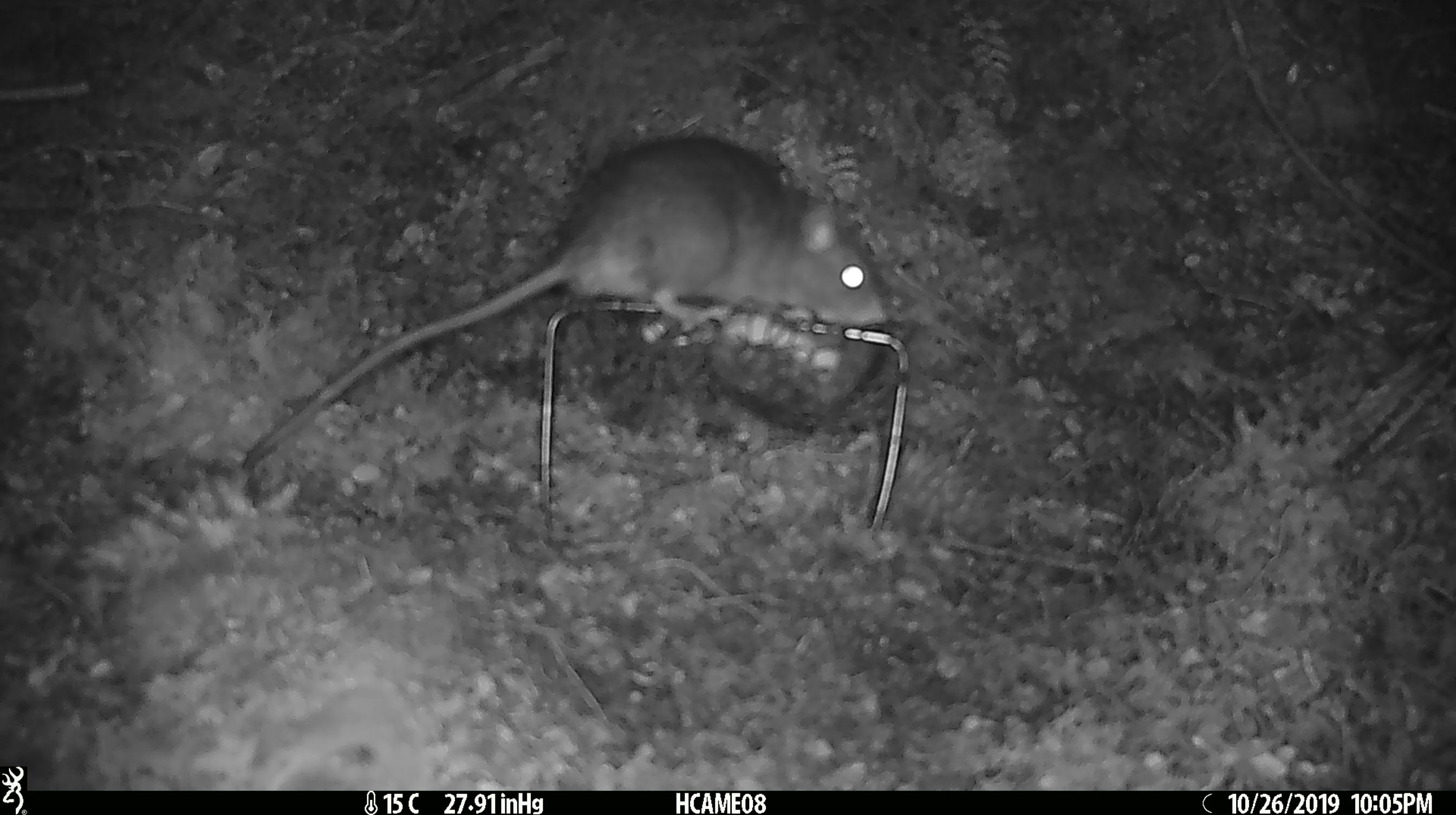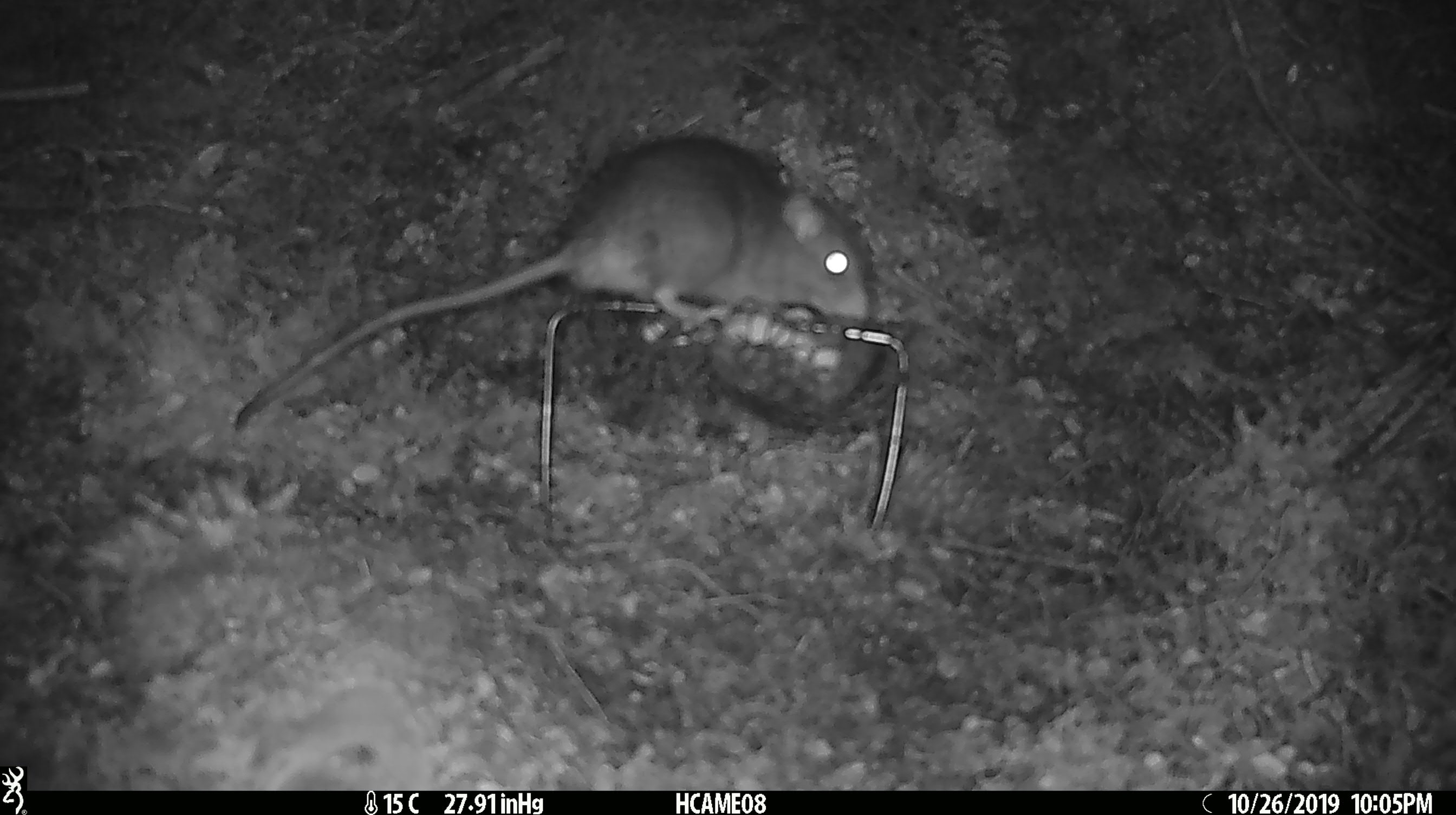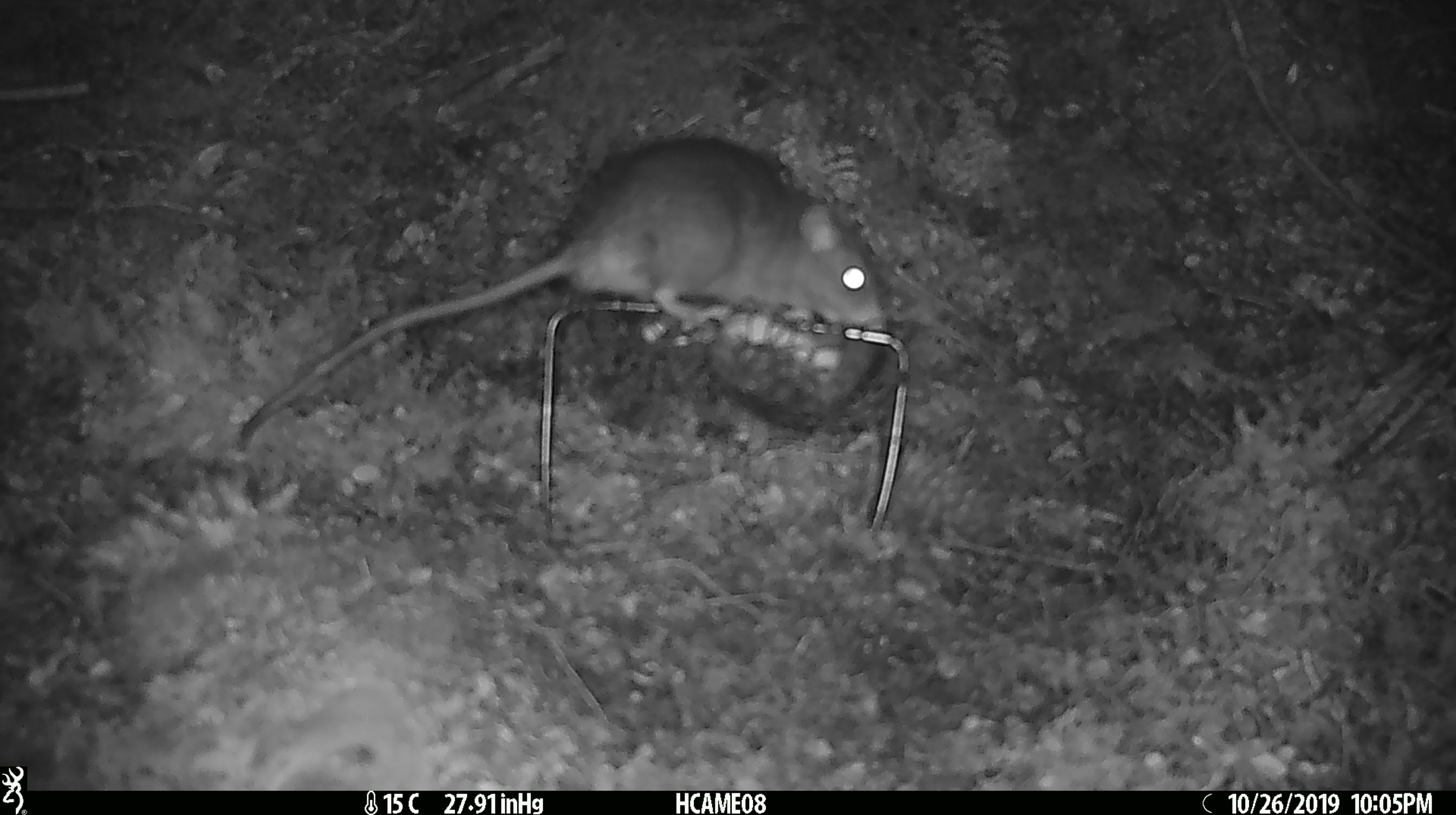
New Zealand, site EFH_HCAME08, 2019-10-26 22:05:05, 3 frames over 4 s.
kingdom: Animalia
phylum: Chordata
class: Mammalia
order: Rodentia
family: Muridae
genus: Rattus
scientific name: Rattus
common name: rat